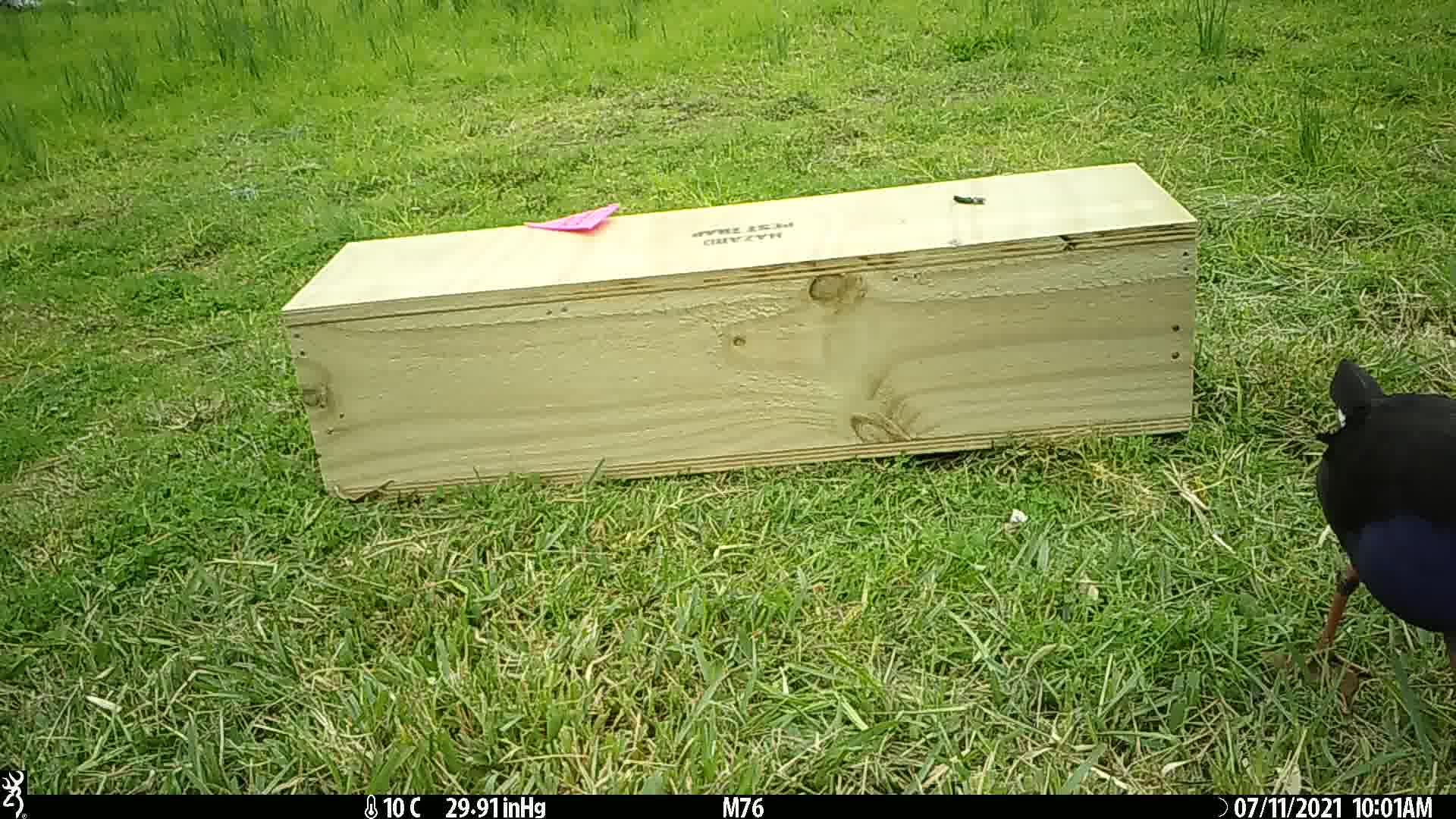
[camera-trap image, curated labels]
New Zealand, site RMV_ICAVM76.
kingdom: Animalia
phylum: Chordata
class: Aves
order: Gruiformes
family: Rallidae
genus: Porphyrio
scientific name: Porphyrio melanotus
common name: australasian swamphen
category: pukeko